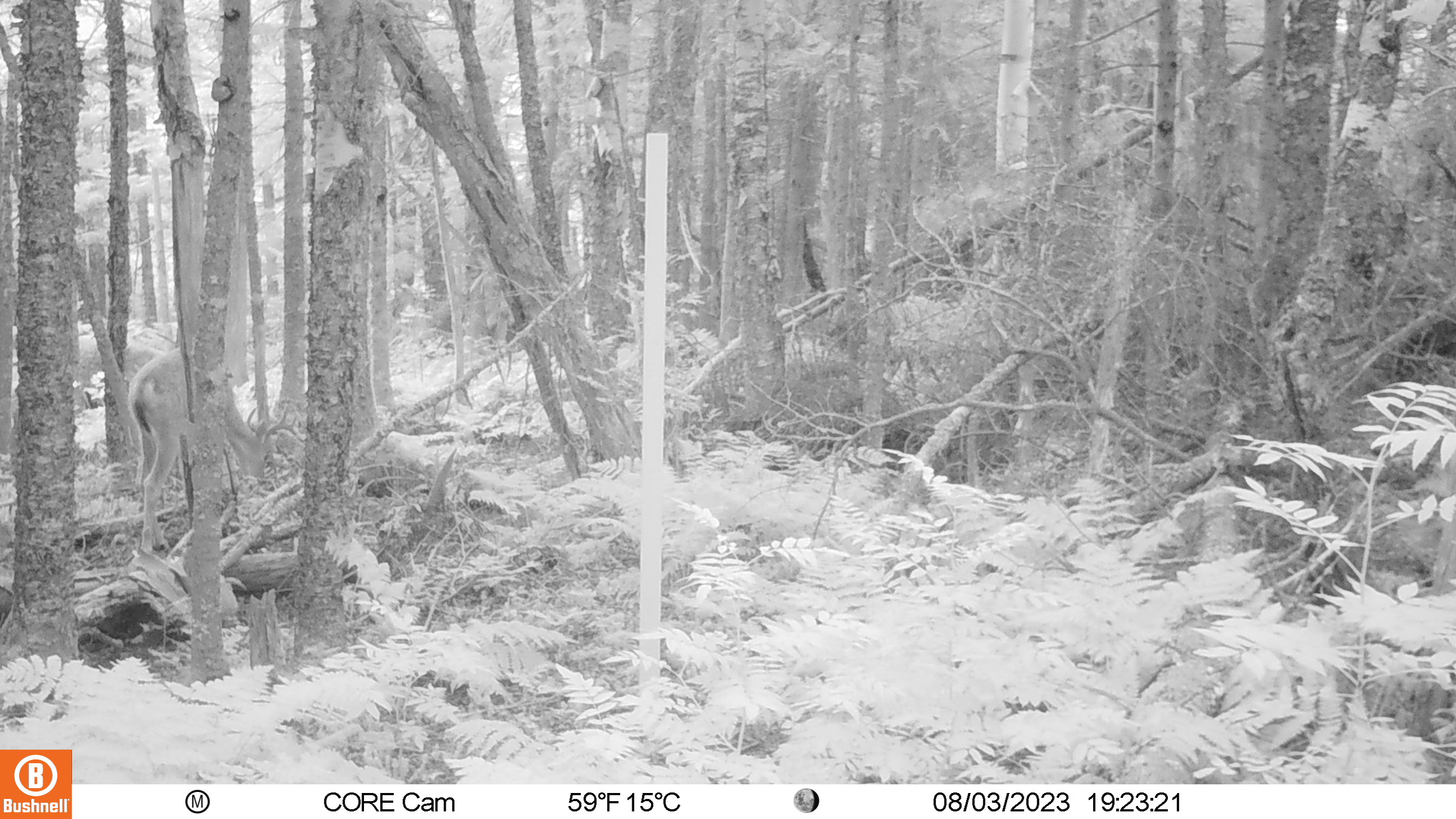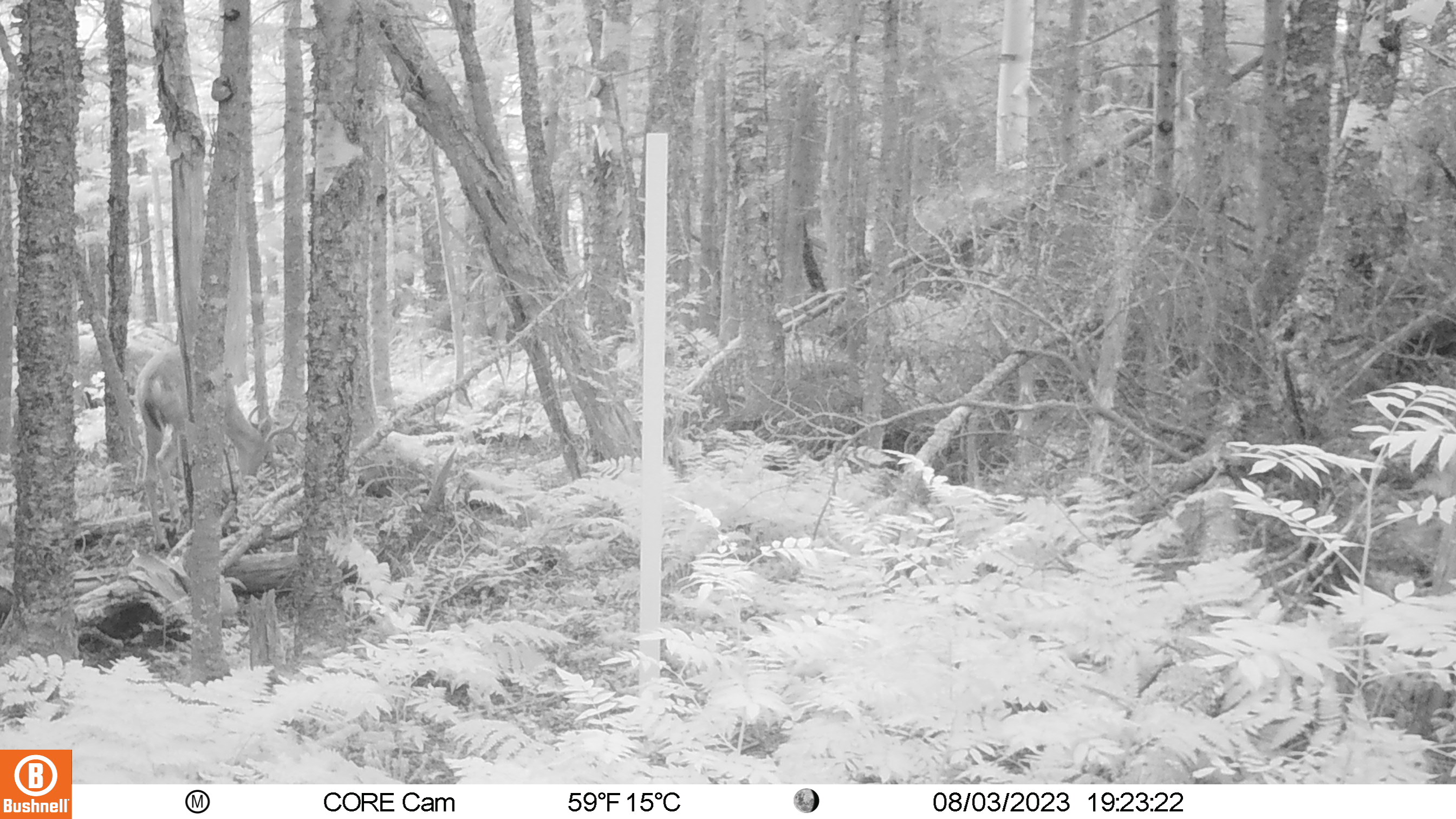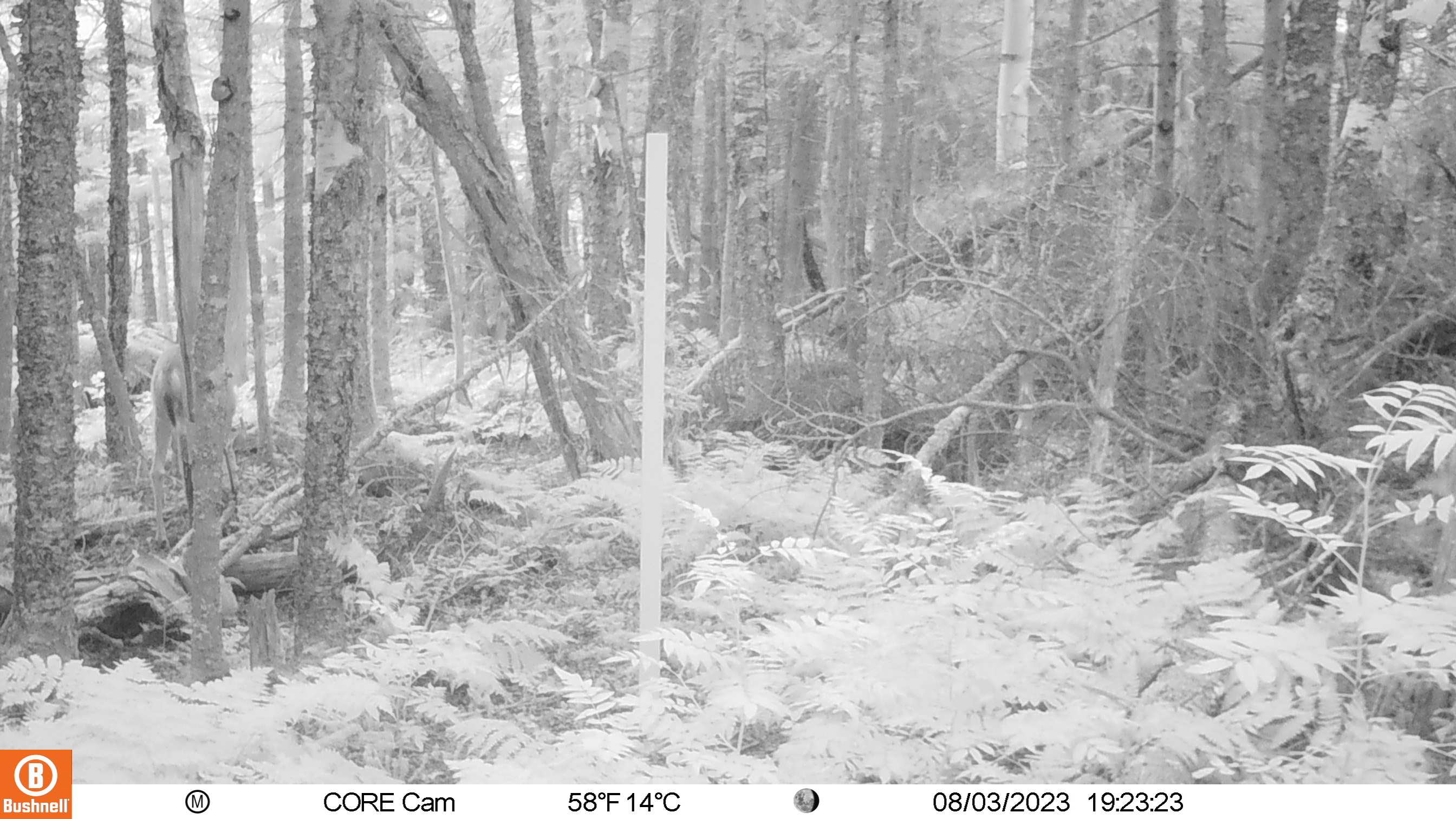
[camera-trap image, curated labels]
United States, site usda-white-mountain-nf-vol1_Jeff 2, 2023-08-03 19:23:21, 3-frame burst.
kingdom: Animalia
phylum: Chordata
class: Mammalia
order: Artiodactyla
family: Cervidae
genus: Odocoileus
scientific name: Odocoileus virginianus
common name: white-tailed deer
White-tailed deer (Odocoileus virginianus).